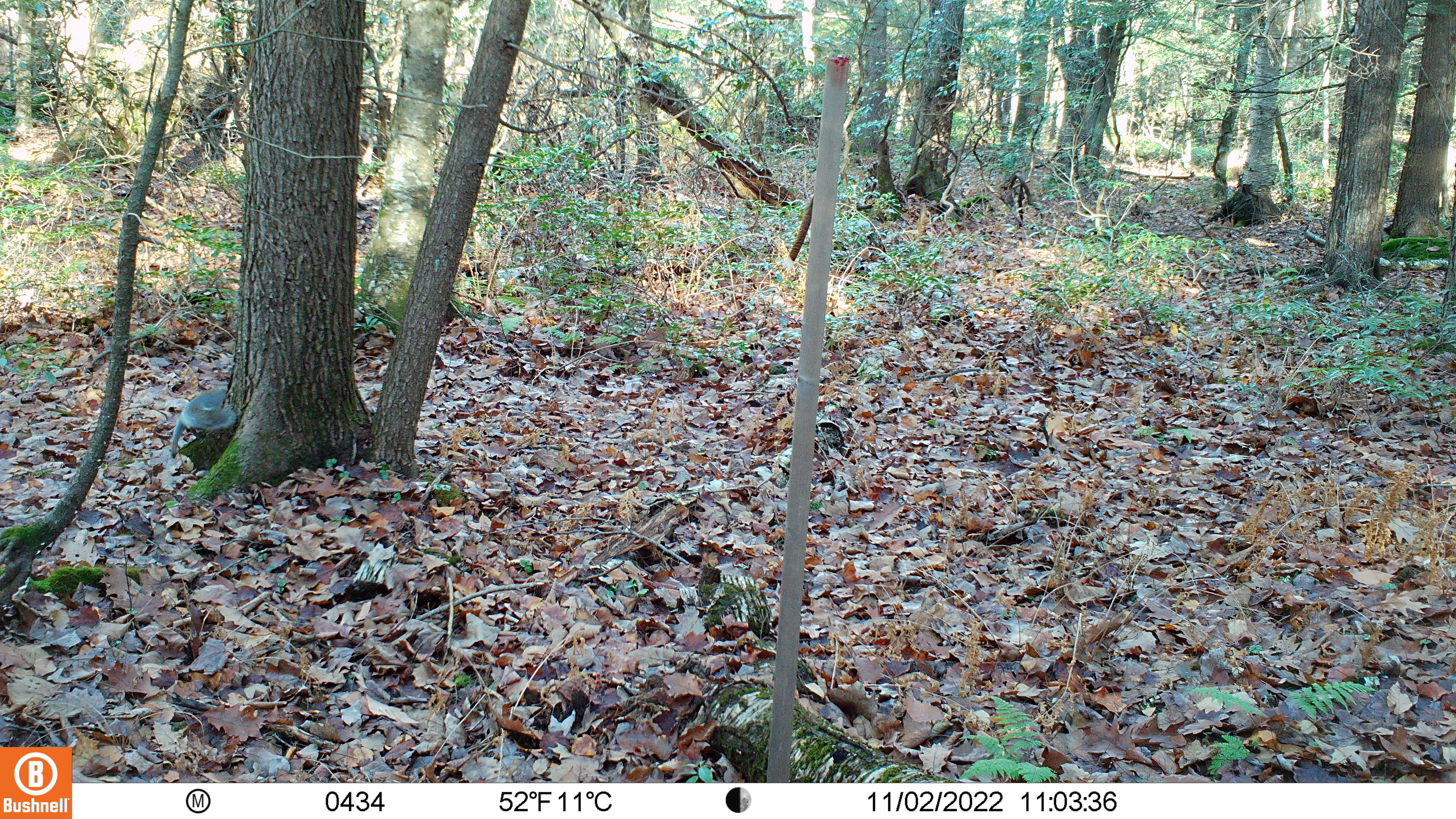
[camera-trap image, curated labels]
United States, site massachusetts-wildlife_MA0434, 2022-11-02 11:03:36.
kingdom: Animalia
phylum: Chordata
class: Mammalia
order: Carnivora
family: Canidae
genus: Urocyon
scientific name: Urocyon cinereoargenteus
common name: gray fox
Gray fox (Urocyon cinereoargenteus).